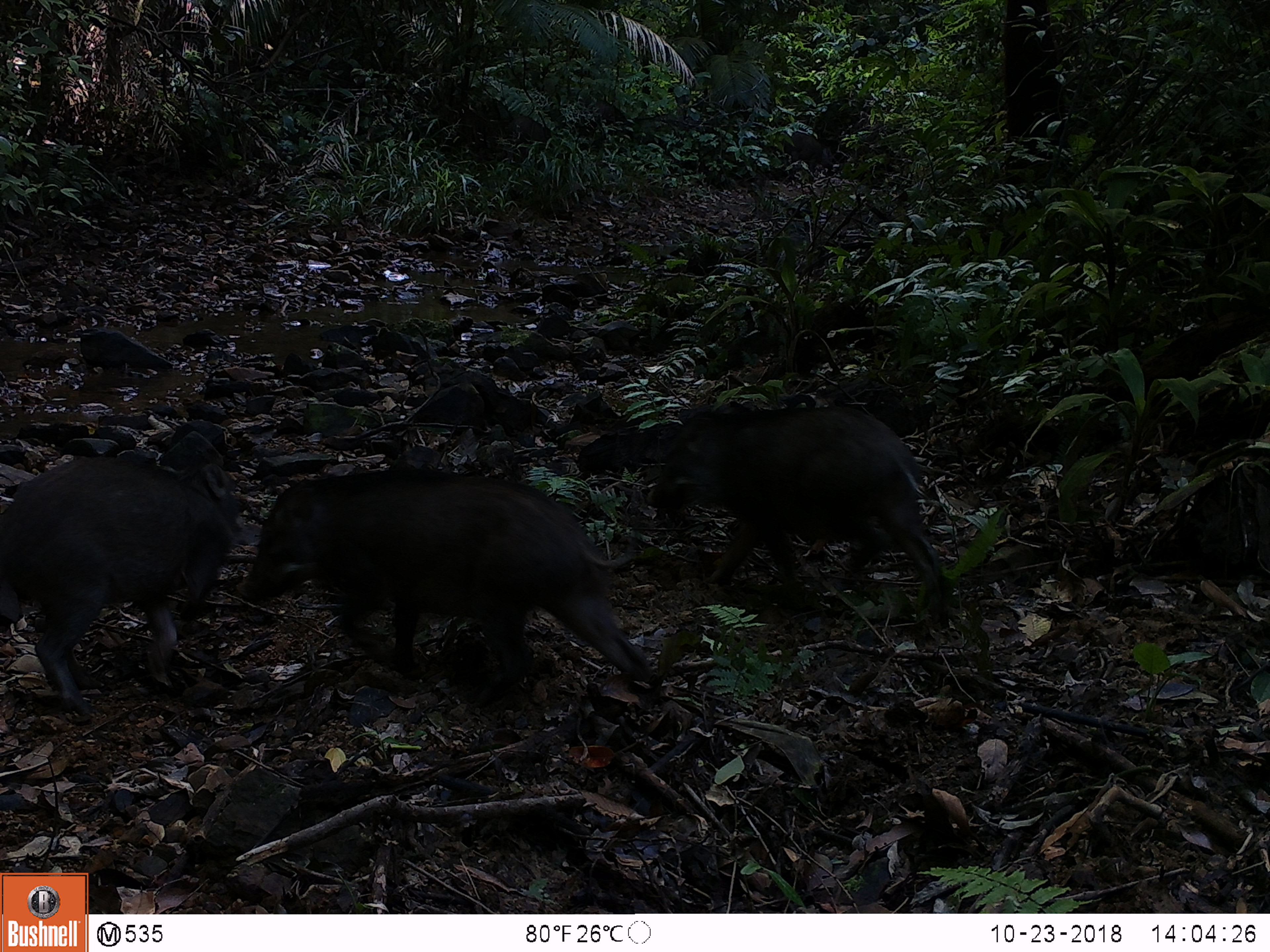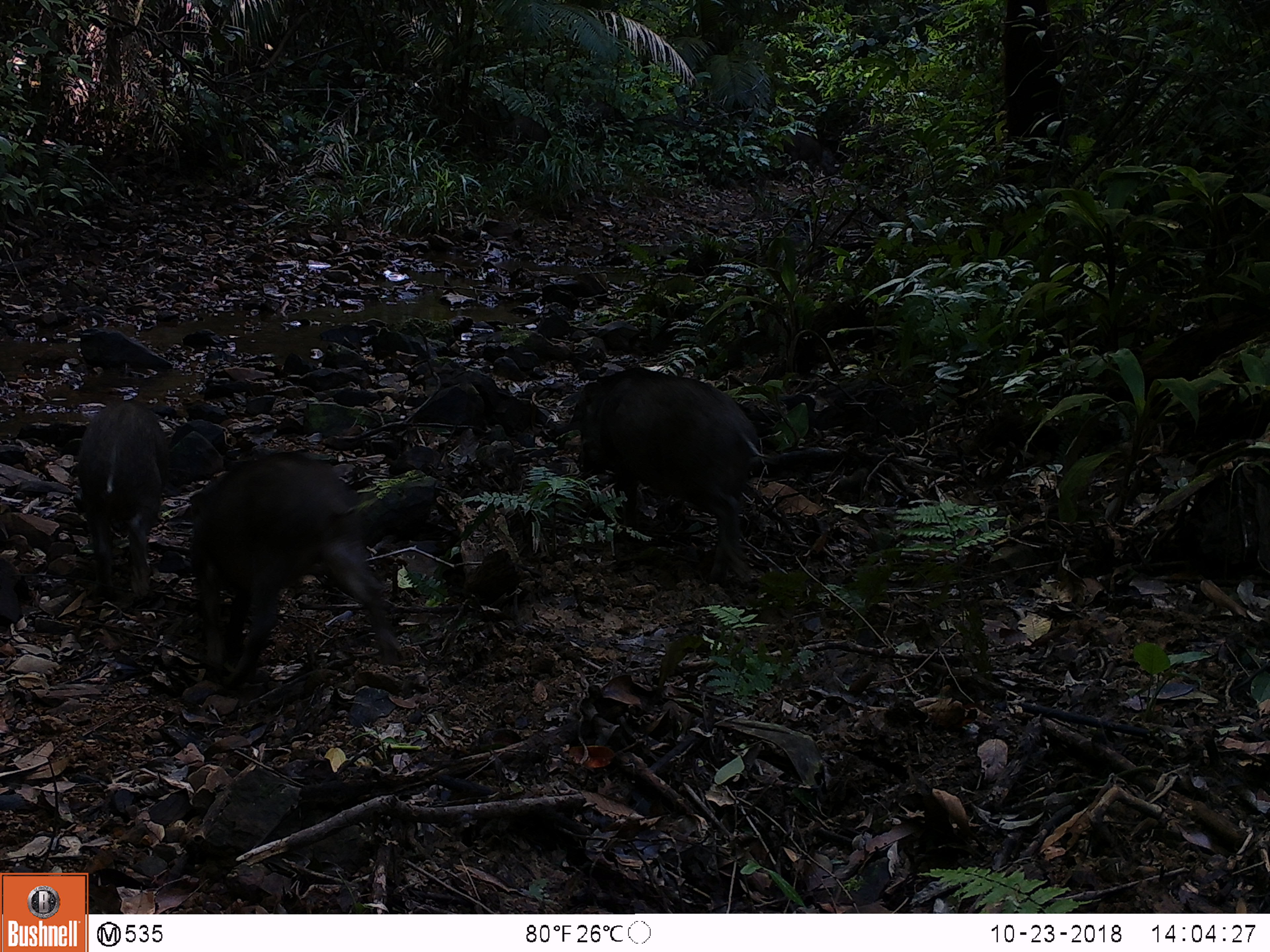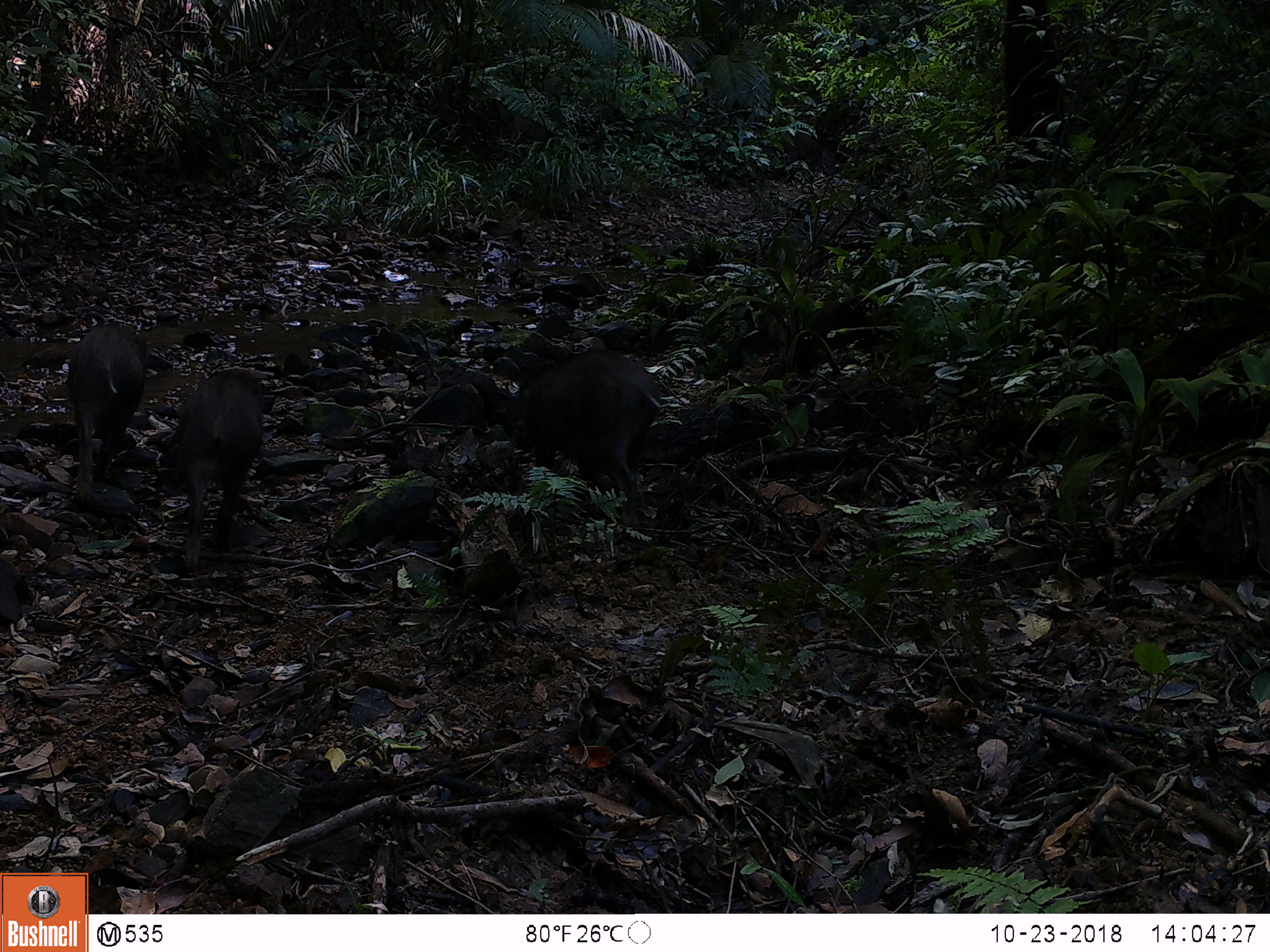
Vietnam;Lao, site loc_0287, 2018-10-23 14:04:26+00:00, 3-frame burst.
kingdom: Animalia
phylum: Chordata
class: Mammalia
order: Artiodactyla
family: Suidae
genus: Sus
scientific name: Sus scrofa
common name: eurasian wild pig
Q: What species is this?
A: Eurasian wild pig (Sus scrofa).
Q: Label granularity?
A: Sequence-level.